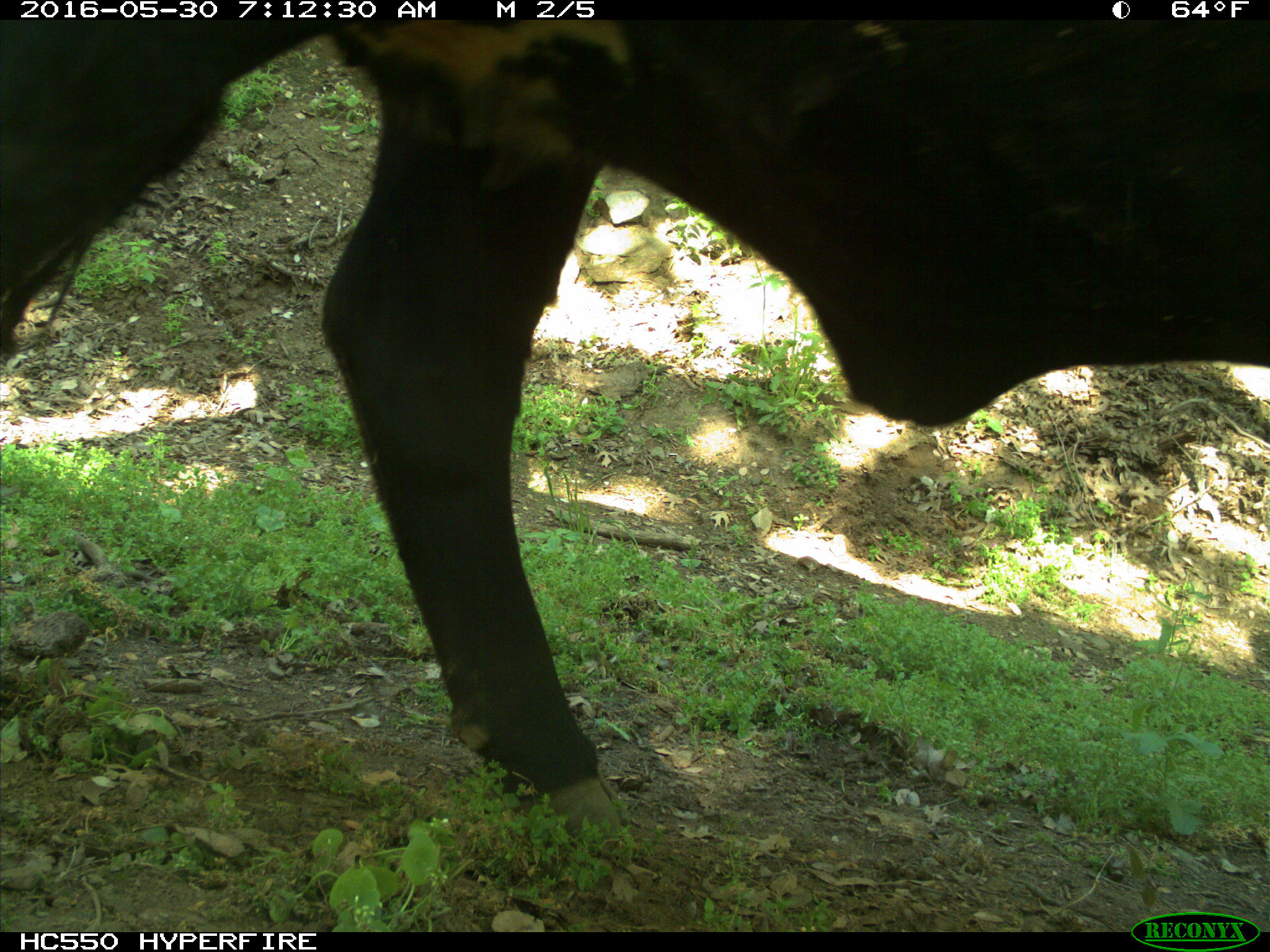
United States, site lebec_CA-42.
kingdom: Animalia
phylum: Chordata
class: Mammalia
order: Artiodactyla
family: Bovidae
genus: Bos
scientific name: Bos taurus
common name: domestic cow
Bos taurus (domestic cow).